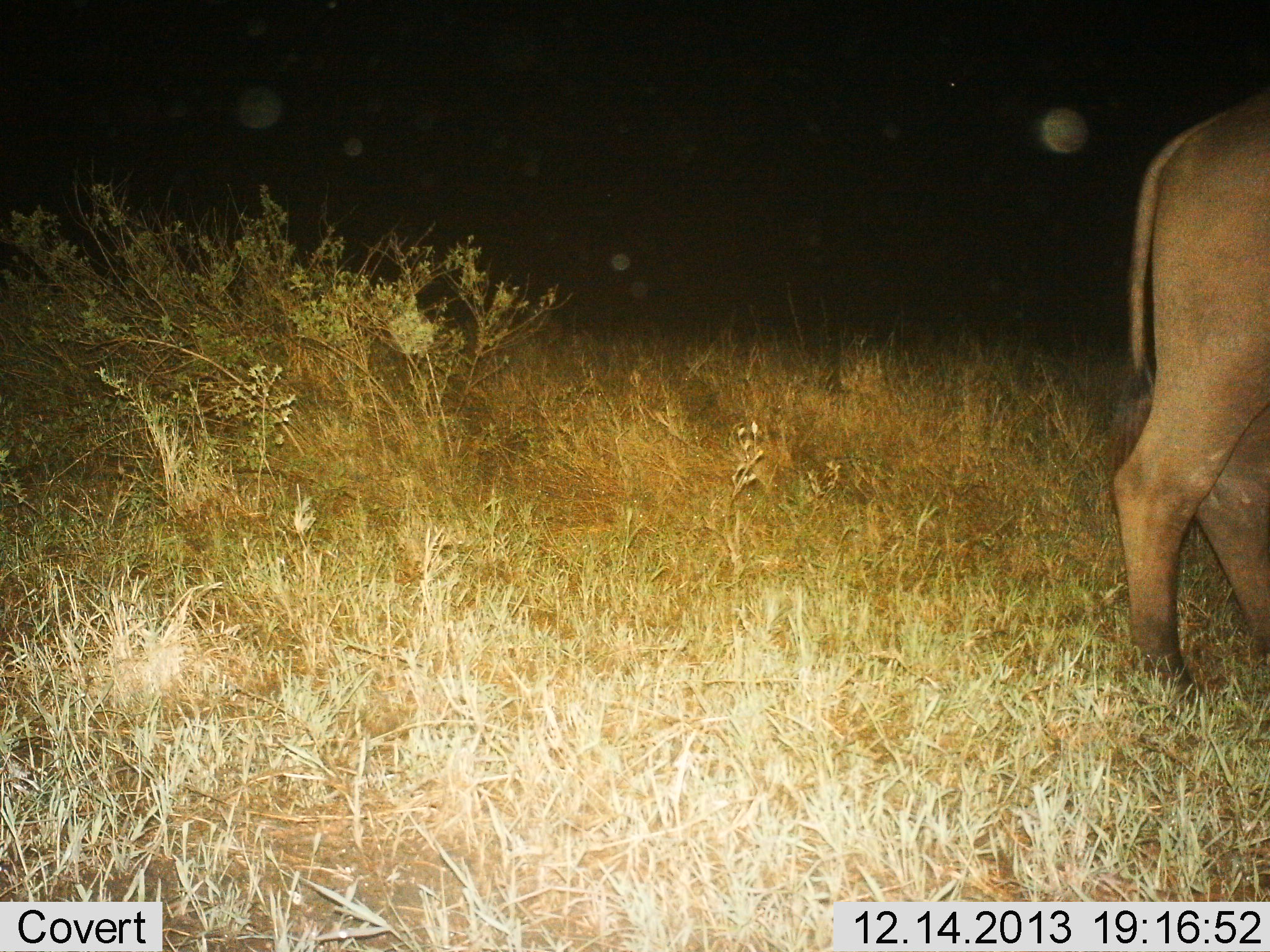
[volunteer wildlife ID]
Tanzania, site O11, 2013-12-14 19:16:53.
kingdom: Animalia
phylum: Chordata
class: Mammalia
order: Artiodactyla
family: Bovidae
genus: Syncerus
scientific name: Syncerus caffer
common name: cape buffalo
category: buffalo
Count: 1.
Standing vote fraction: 70%.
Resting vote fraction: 0%.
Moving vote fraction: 30%.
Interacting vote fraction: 0%.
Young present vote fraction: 0%.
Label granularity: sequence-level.